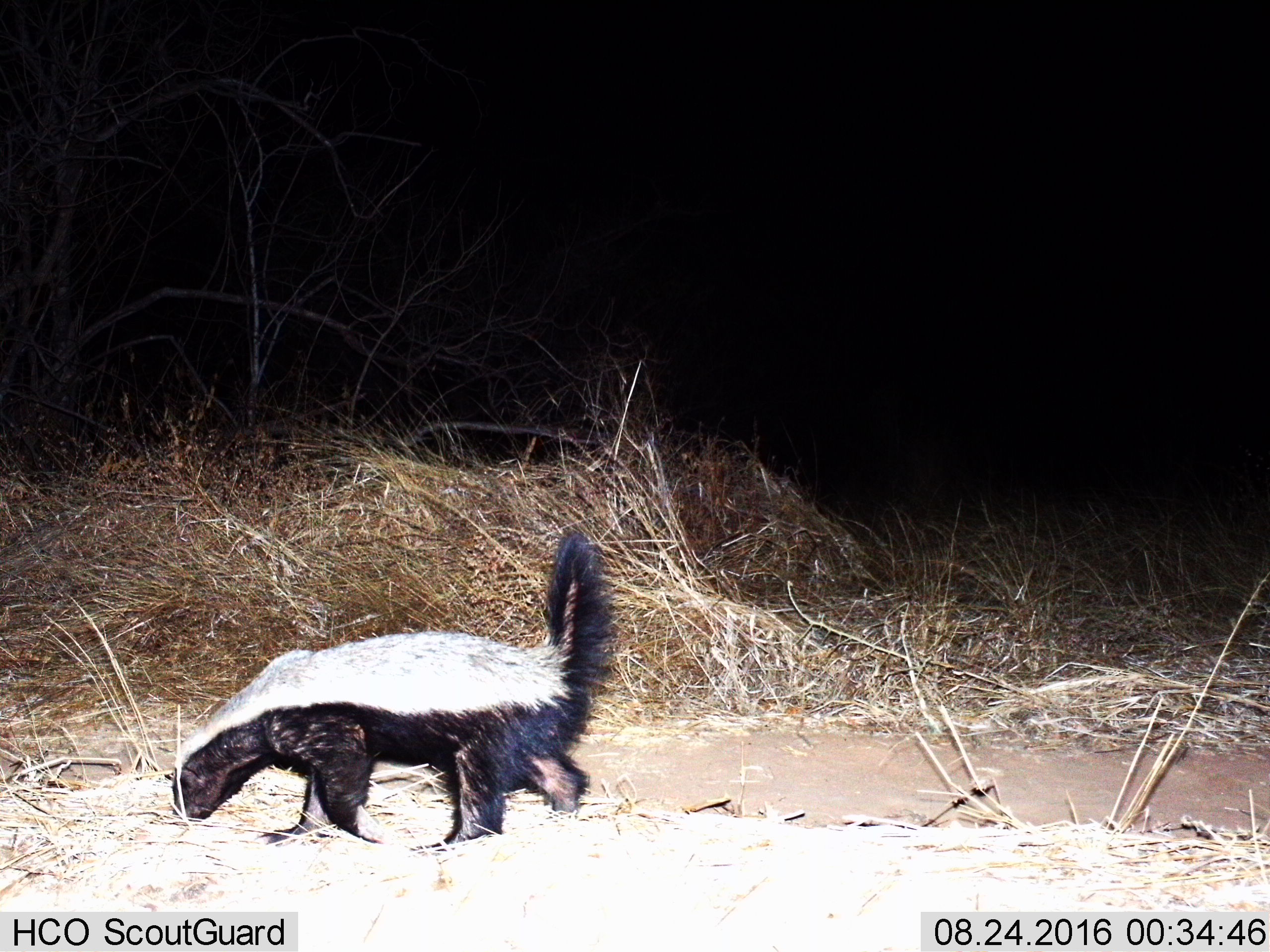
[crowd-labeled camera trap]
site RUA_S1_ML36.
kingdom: Animalia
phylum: Chordata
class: Mammalia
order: Carnivora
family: Mustelidae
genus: Mellivora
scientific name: Mellivora capensis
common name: honey badger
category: honeybadger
Honeybadger (honey badger) (Mellivora capensis), count 1. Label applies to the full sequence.